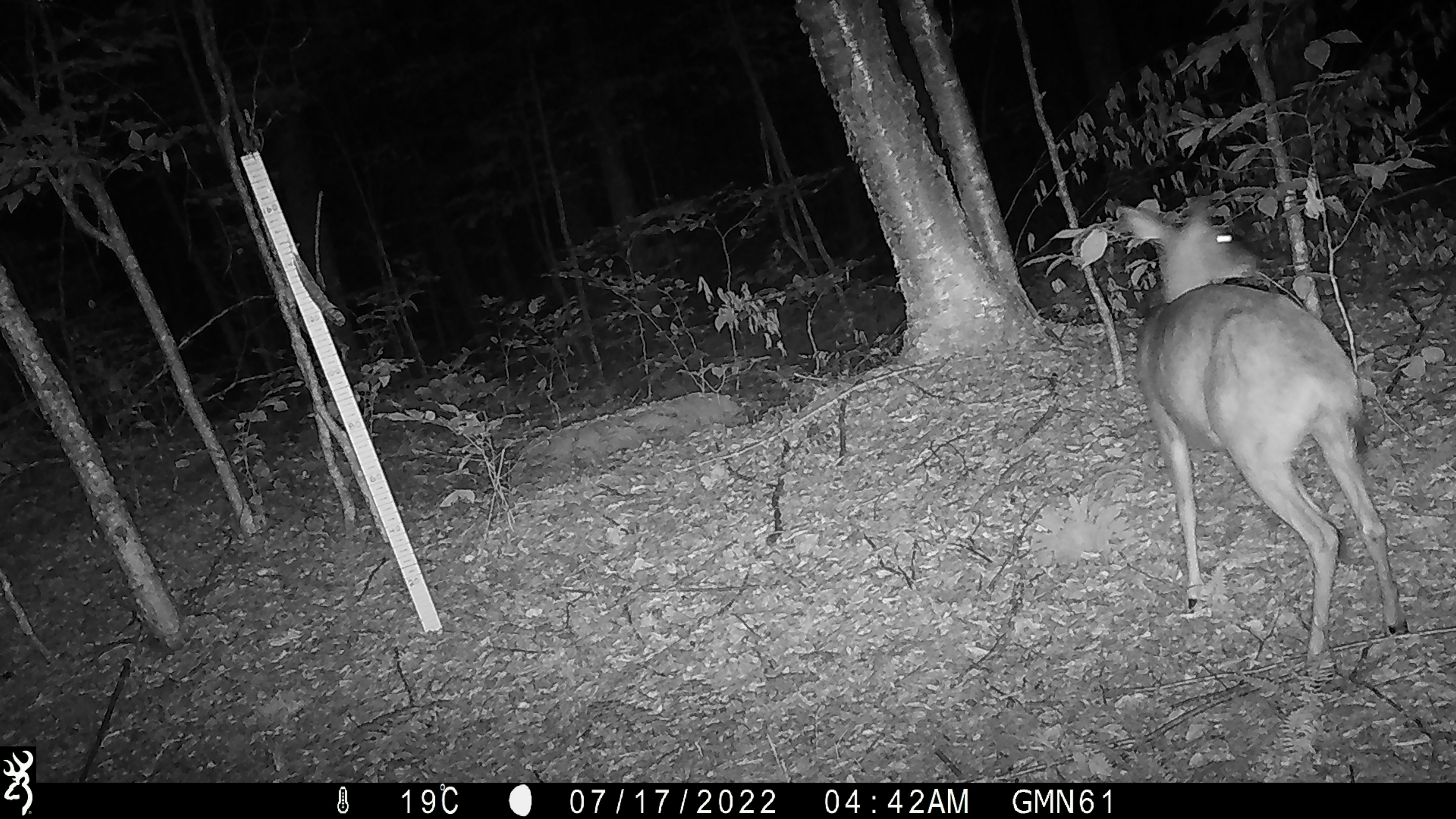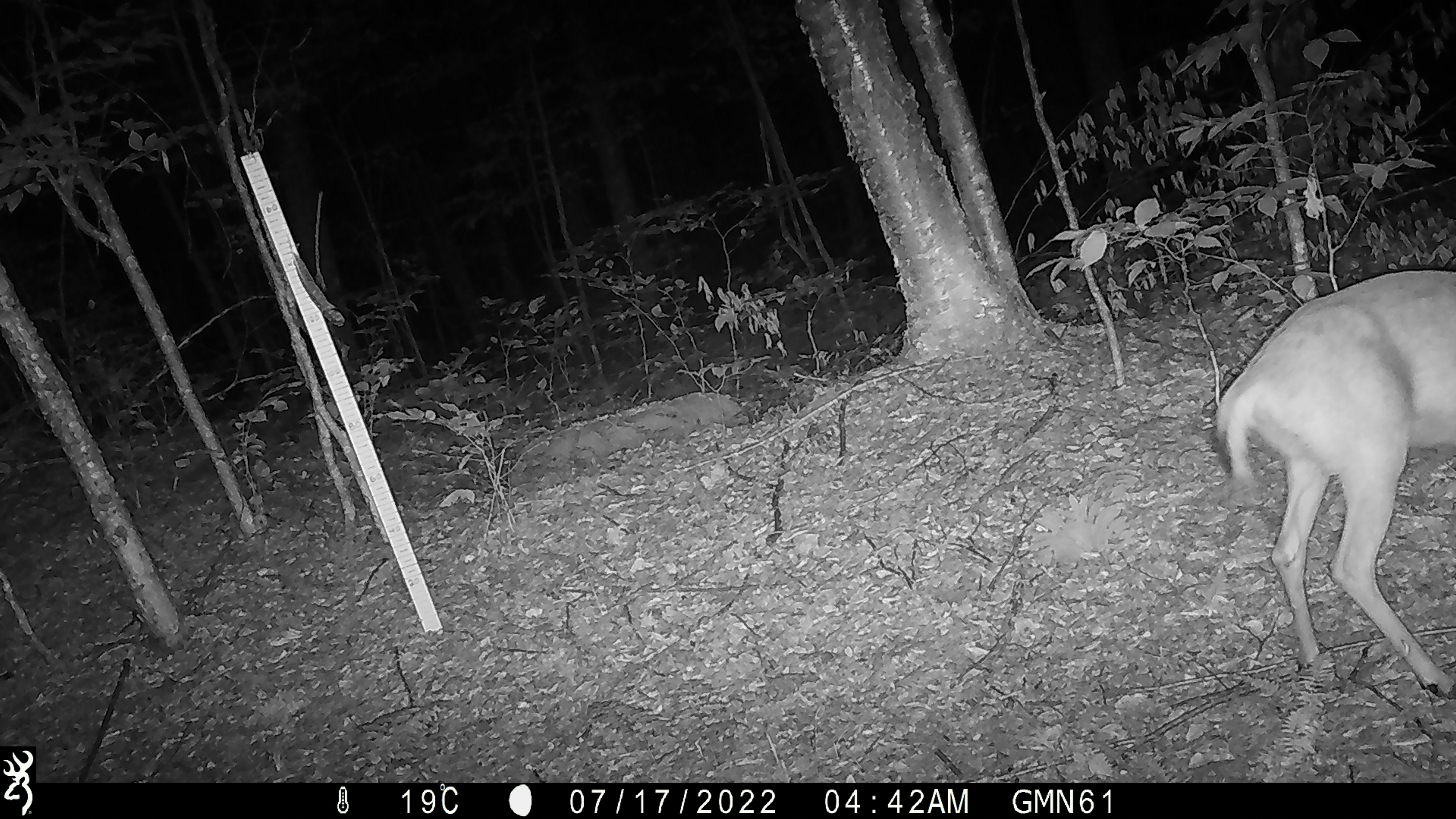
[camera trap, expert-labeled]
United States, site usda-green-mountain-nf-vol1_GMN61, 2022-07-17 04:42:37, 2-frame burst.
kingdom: Animalia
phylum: Chordata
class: Mammalia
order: Artiodactyla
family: Cervidae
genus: Odocoileus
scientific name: Odocoileus virginianus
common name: white-tailed deer